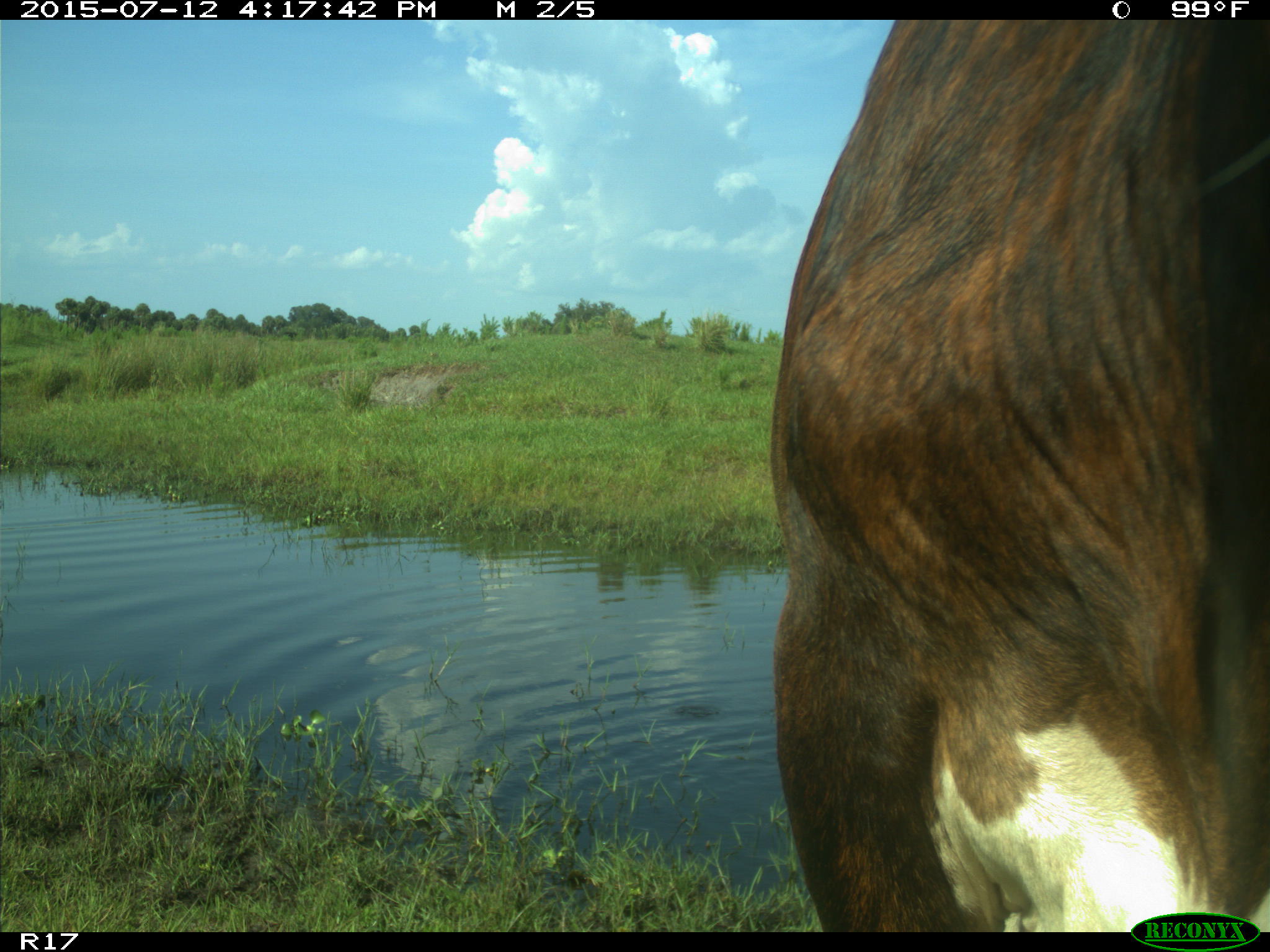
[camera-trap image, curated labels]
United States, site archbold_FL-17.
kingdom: Animalia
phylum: Chordata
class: Mammalia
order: Artiodactyla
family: Bovidae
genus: Bos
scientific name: Bos taurus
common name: domestic cow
Bos taurus (domestic cow).